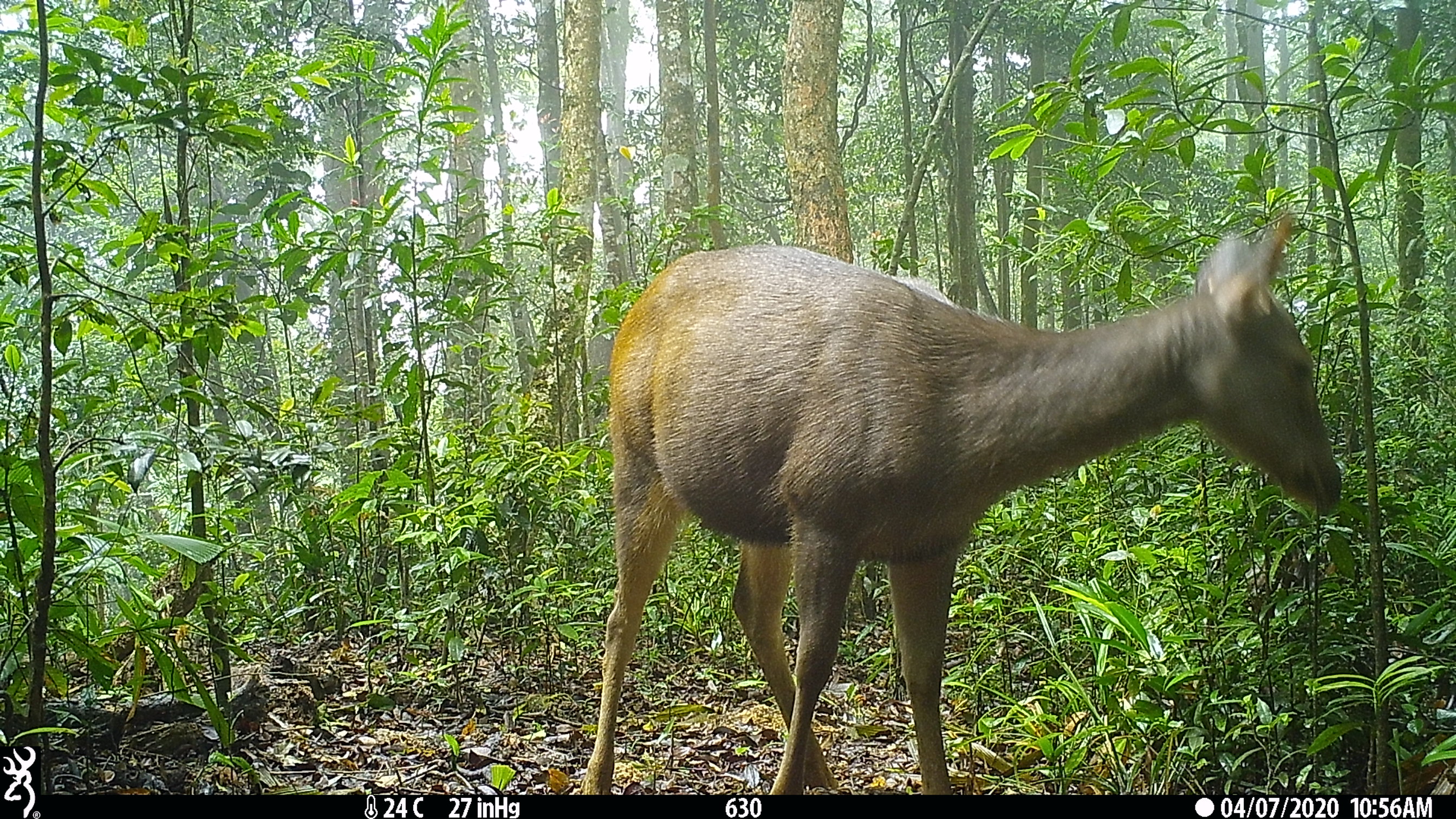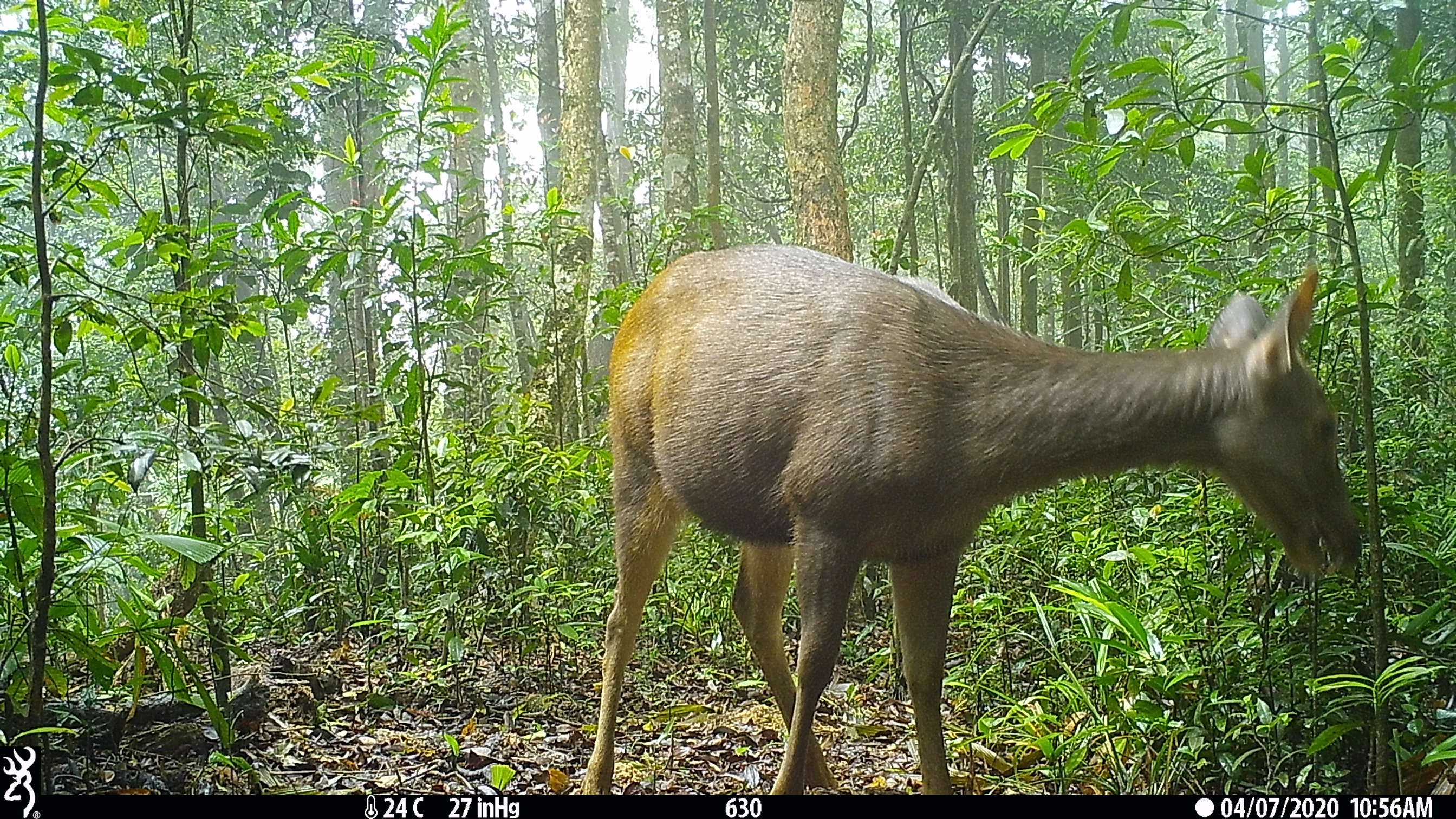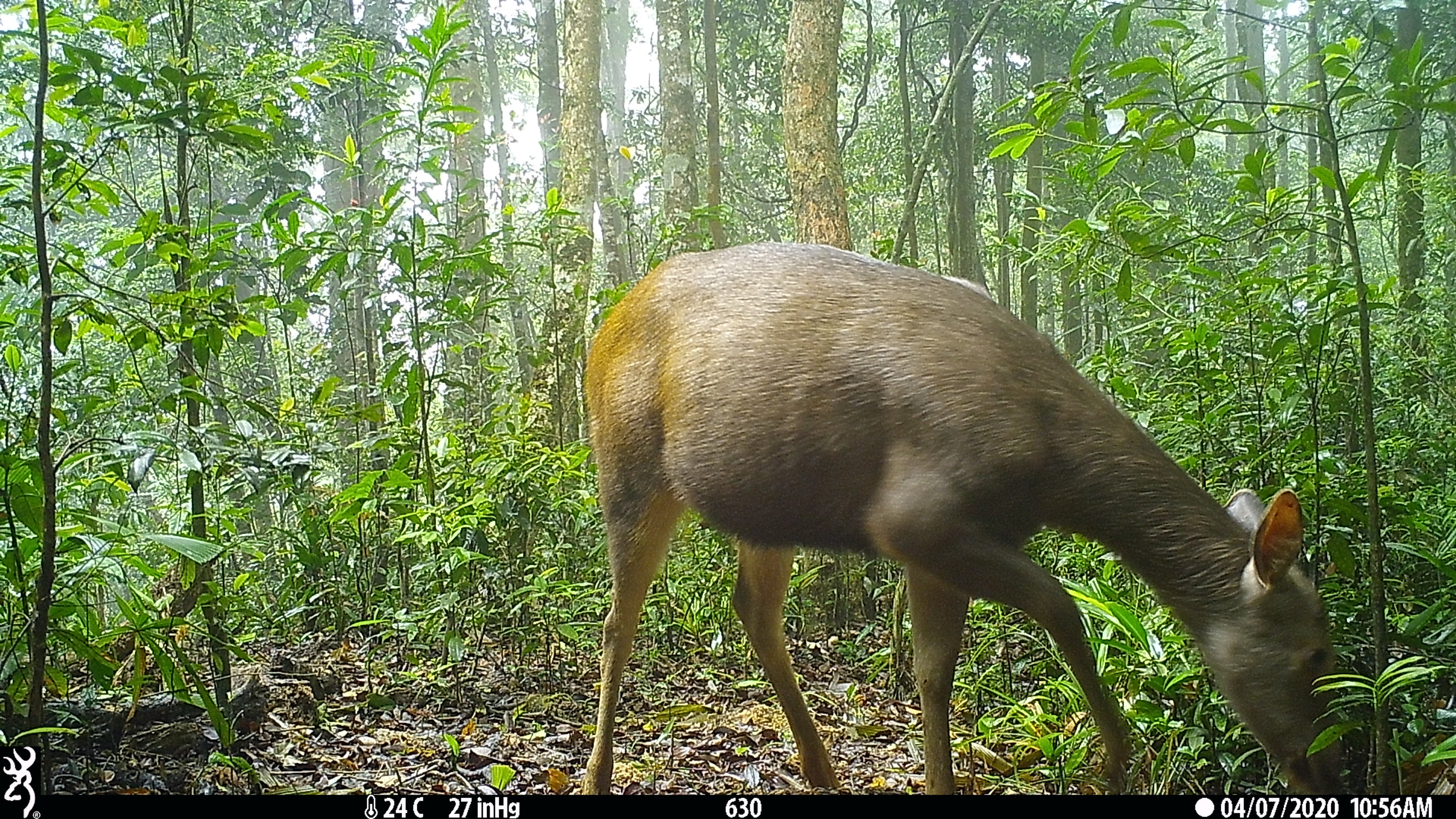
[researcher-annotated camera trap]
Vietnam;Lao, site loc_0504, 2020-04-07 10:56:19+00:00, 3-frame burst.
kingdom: Animalia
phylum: Chordata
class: Mammalia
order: Artiodactyla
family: Cervidae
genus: Rusa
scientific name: Rusa unicolor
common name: sambar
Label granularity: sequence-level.